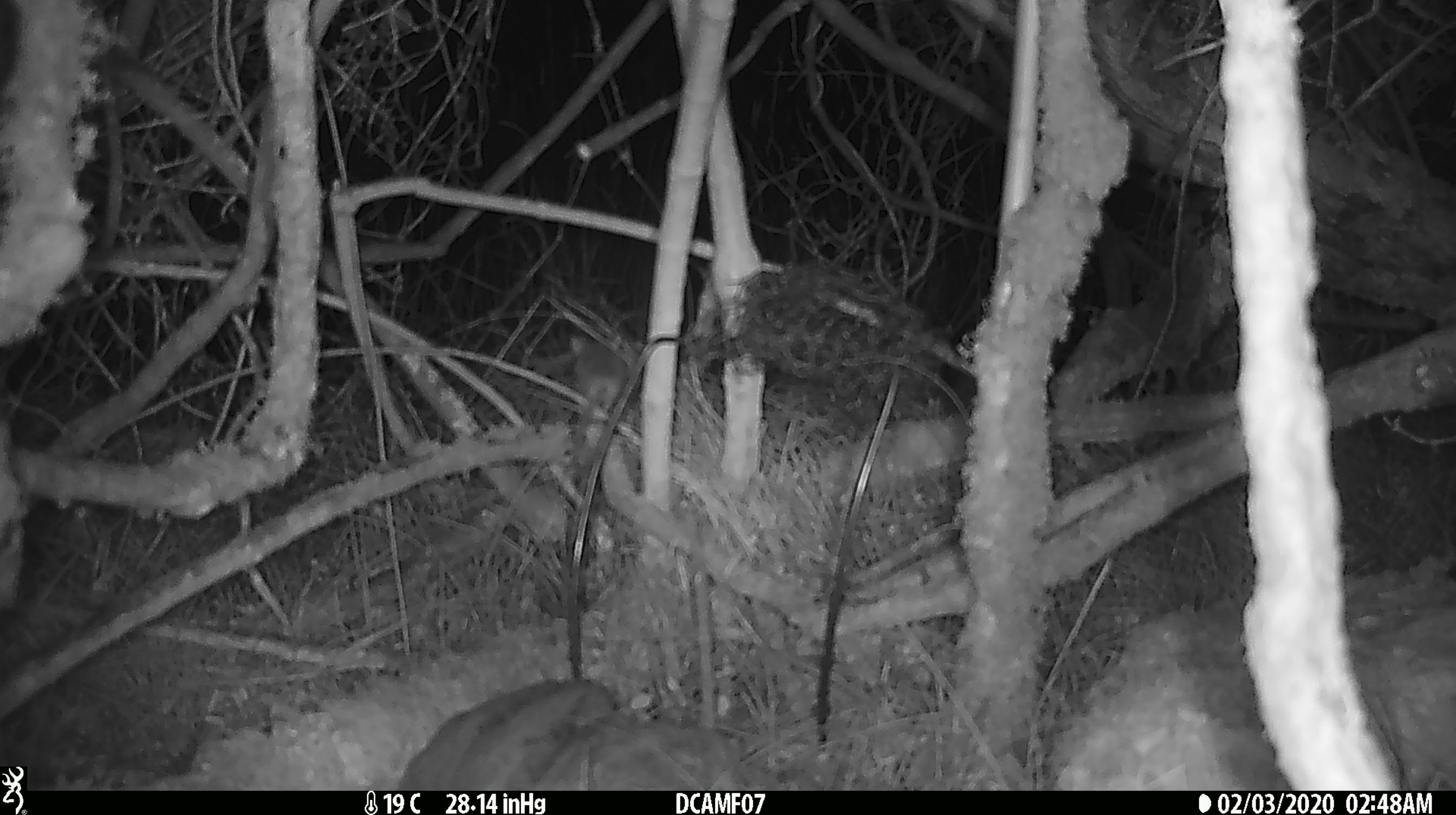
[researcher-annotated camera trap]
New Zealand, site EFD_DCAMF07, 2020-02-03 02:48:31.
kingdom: Animalia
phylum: Chordata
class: Mammalia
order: Rodentia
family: Muridae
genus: Mus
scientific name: Mus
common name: mouse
Mouse (Mus).